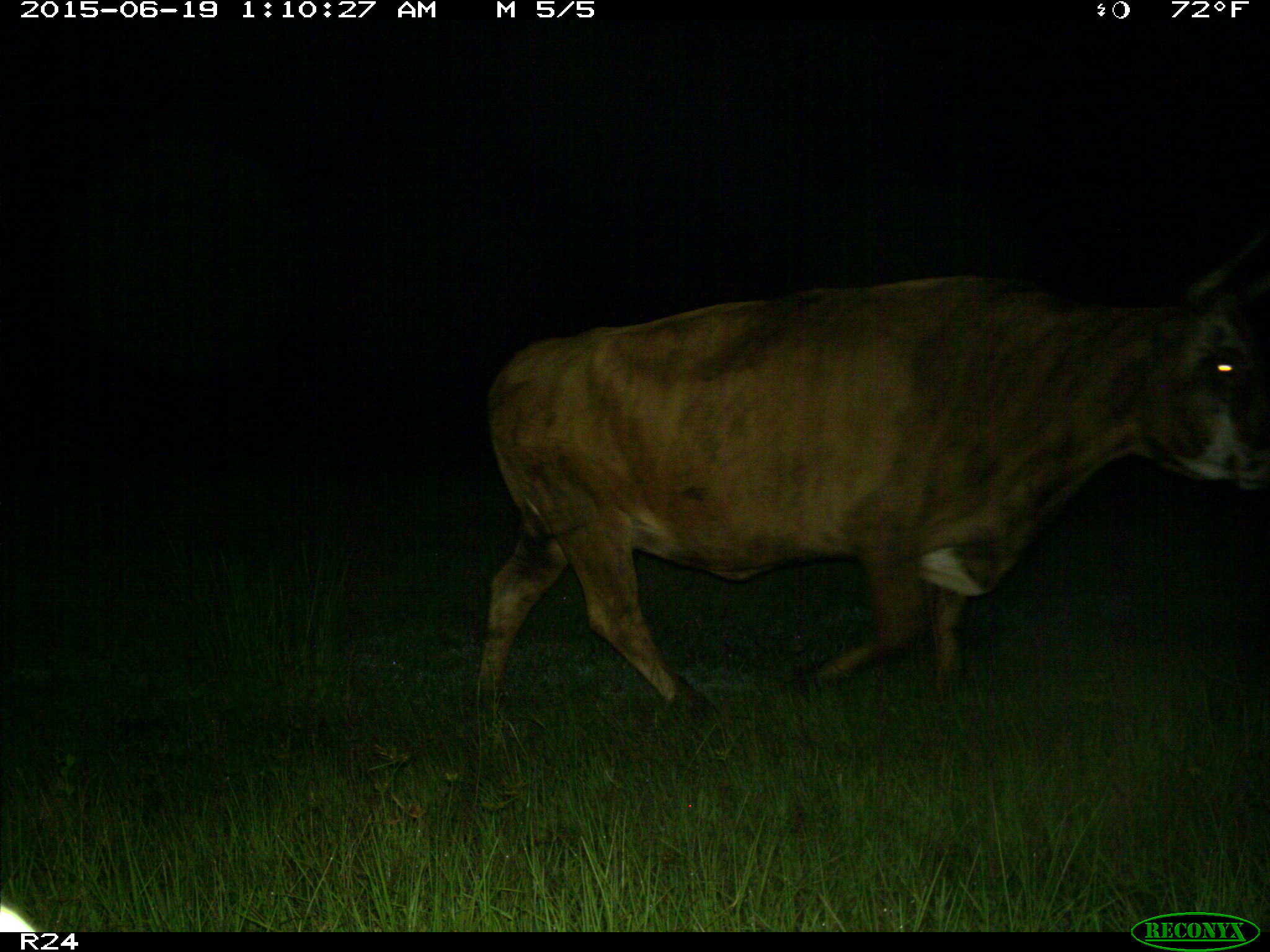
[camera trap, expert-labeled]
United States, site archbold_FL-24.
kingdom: Animalia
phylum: Chordata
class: Mammalia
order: Artiodactyla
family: Bovidae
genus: Bos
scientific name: Bos taurus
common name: domestic cow